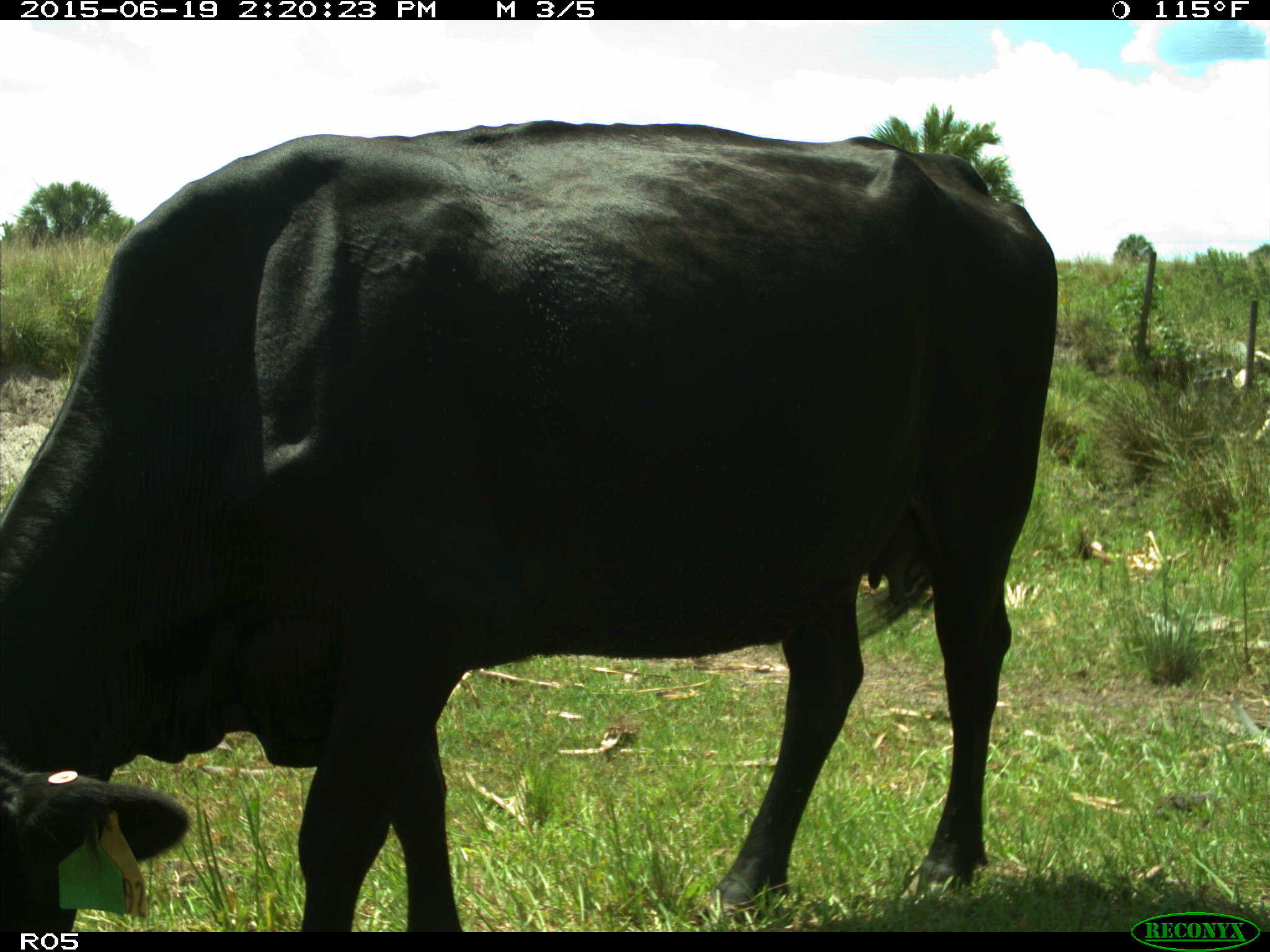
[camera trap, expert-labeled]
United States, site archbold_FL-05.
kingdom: Animalia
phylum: Chordata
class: Mammalia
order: Artiodactyla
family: Bovidae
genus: Bos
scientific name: Bos taurus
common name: domestic cow